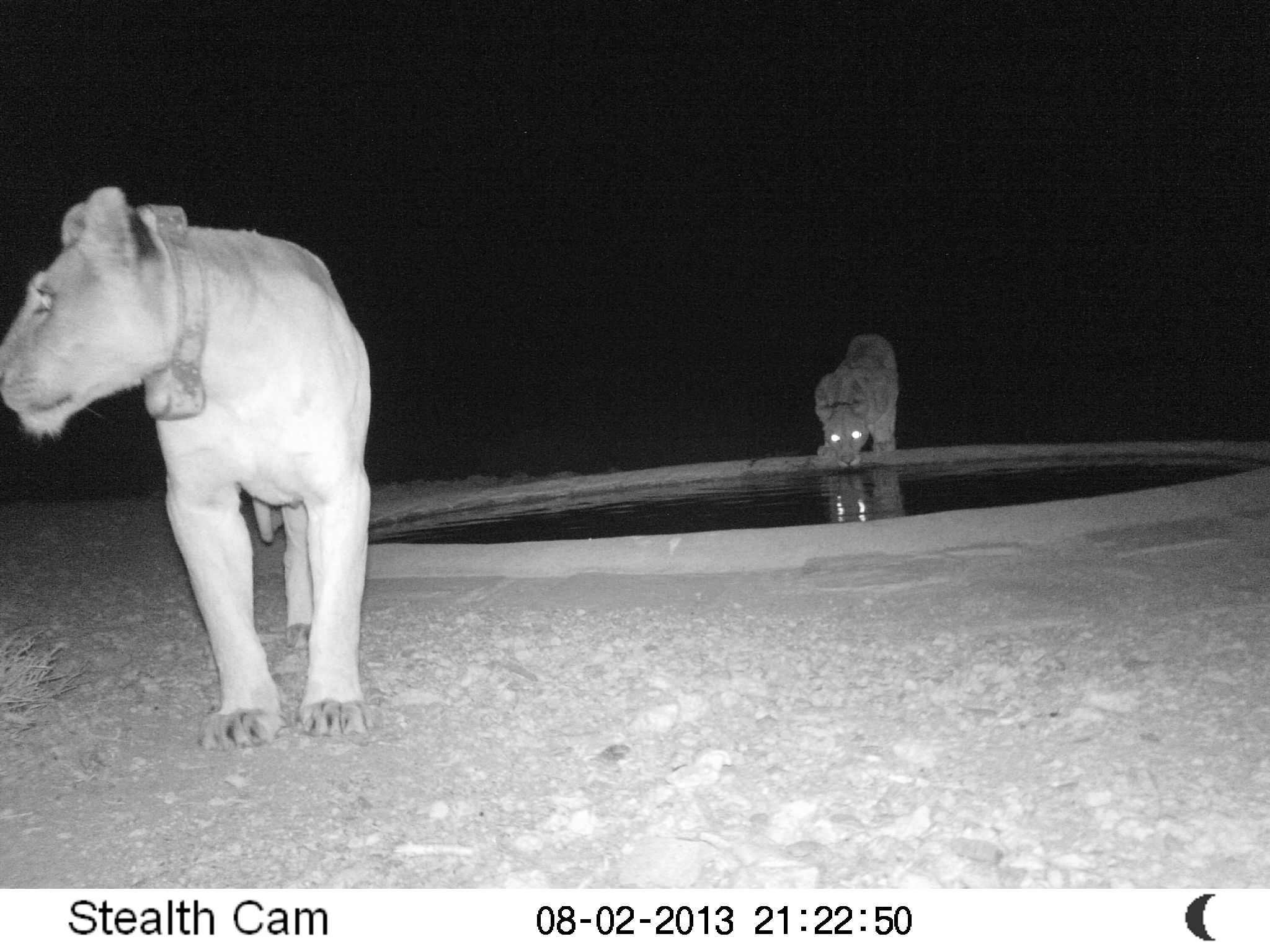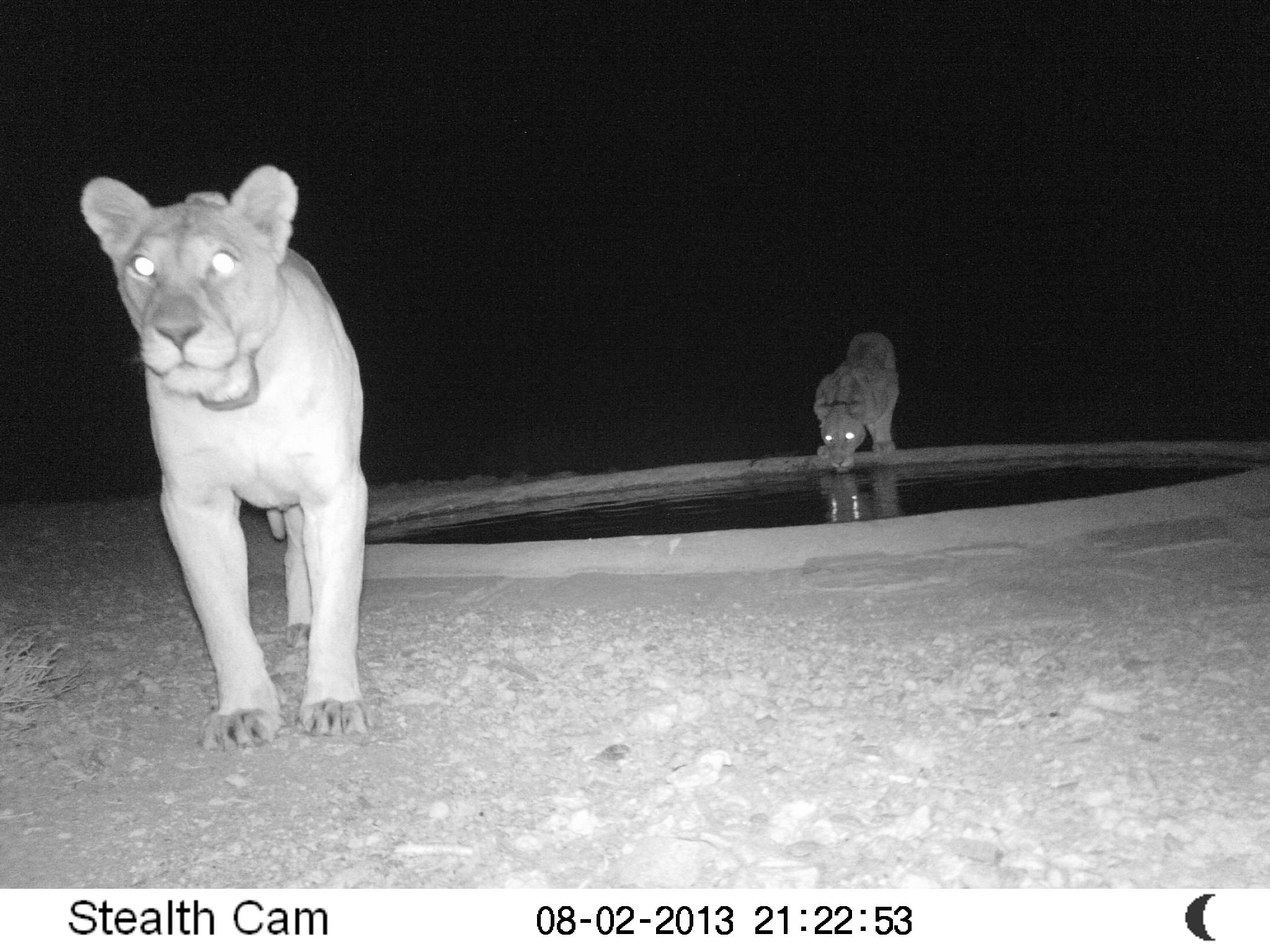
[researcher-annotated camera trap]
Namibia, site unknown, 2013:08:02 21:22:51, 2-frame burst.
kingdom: Animalia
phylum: Chordata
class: Mammalia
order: Carnivora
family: Felidae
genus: Panthera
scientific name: Panthera leo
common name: lion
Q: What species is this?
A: Panthera leo (lion).